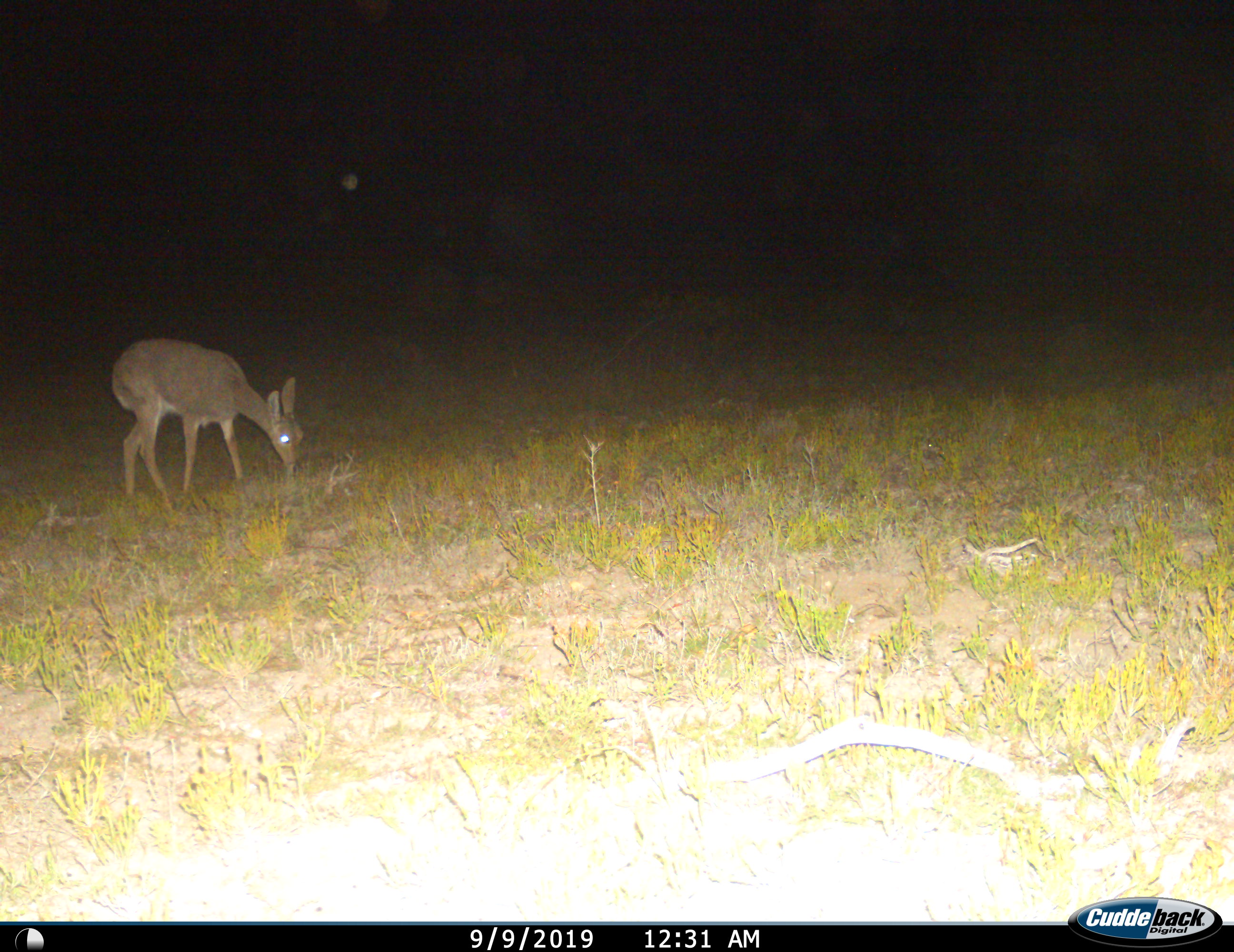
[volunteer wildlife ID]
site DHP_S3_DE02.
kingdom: Animalia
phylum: Chordata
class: Mammalia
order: Artiodactyla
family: Bovidae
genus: Pelea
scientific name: Pelea capreolus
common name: grey rhebok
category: rhebokgrey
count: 1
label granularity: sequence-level